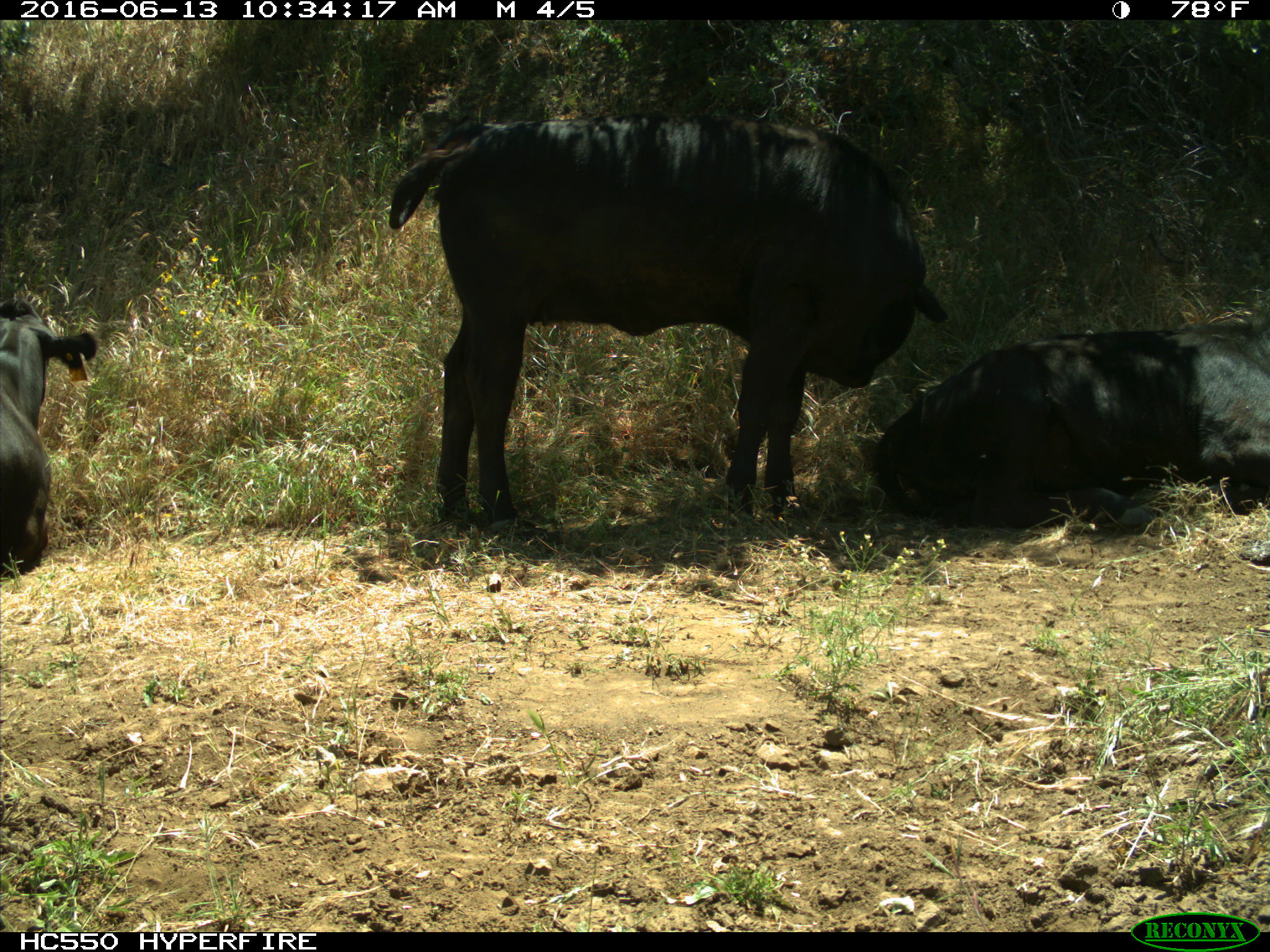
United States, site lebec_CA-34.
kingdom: Animalia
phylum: Chordata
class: Mammalia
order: Artiodactyla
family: Bovidae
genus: Bos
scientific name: Bos taurus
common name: domestic cow